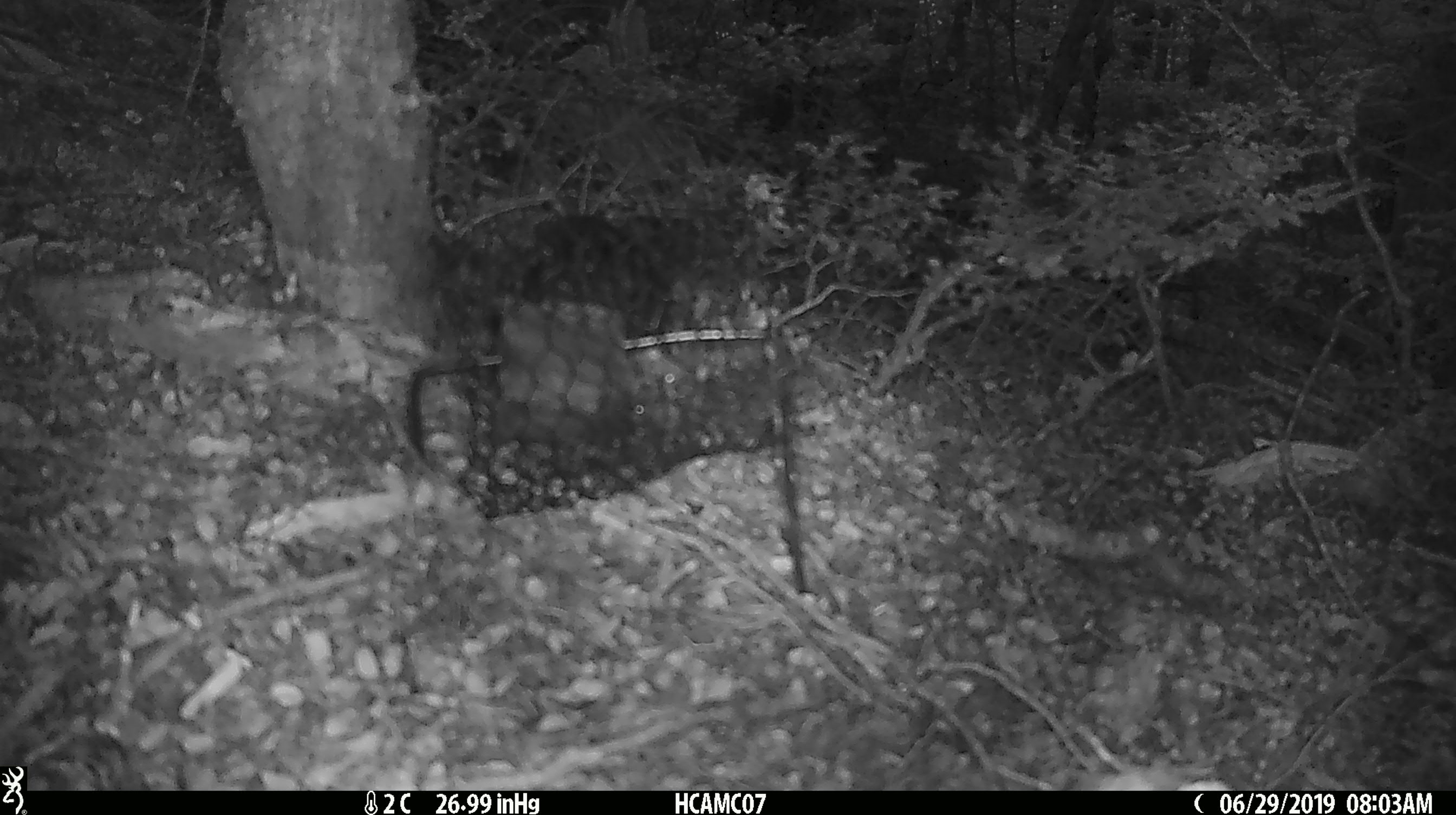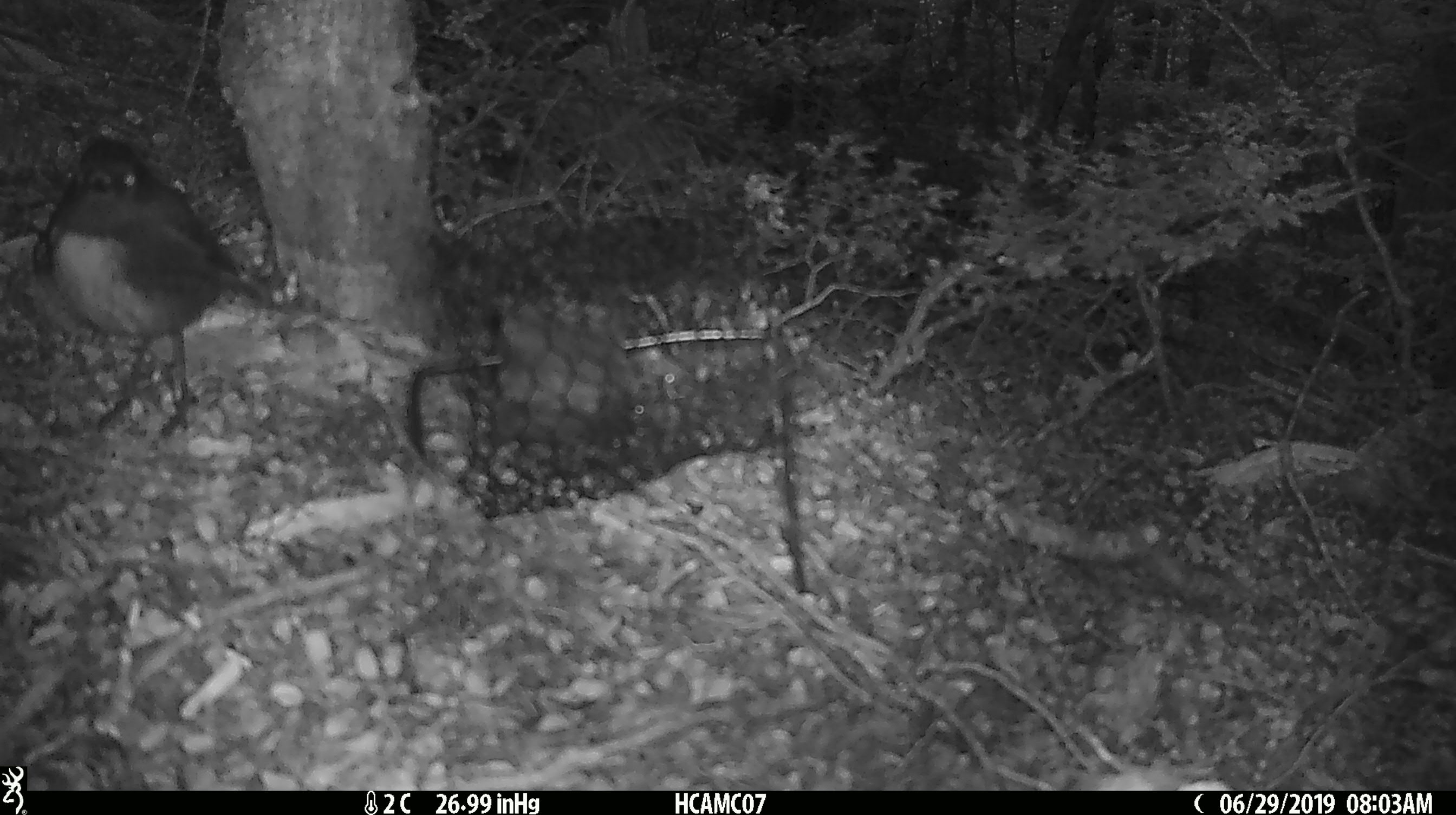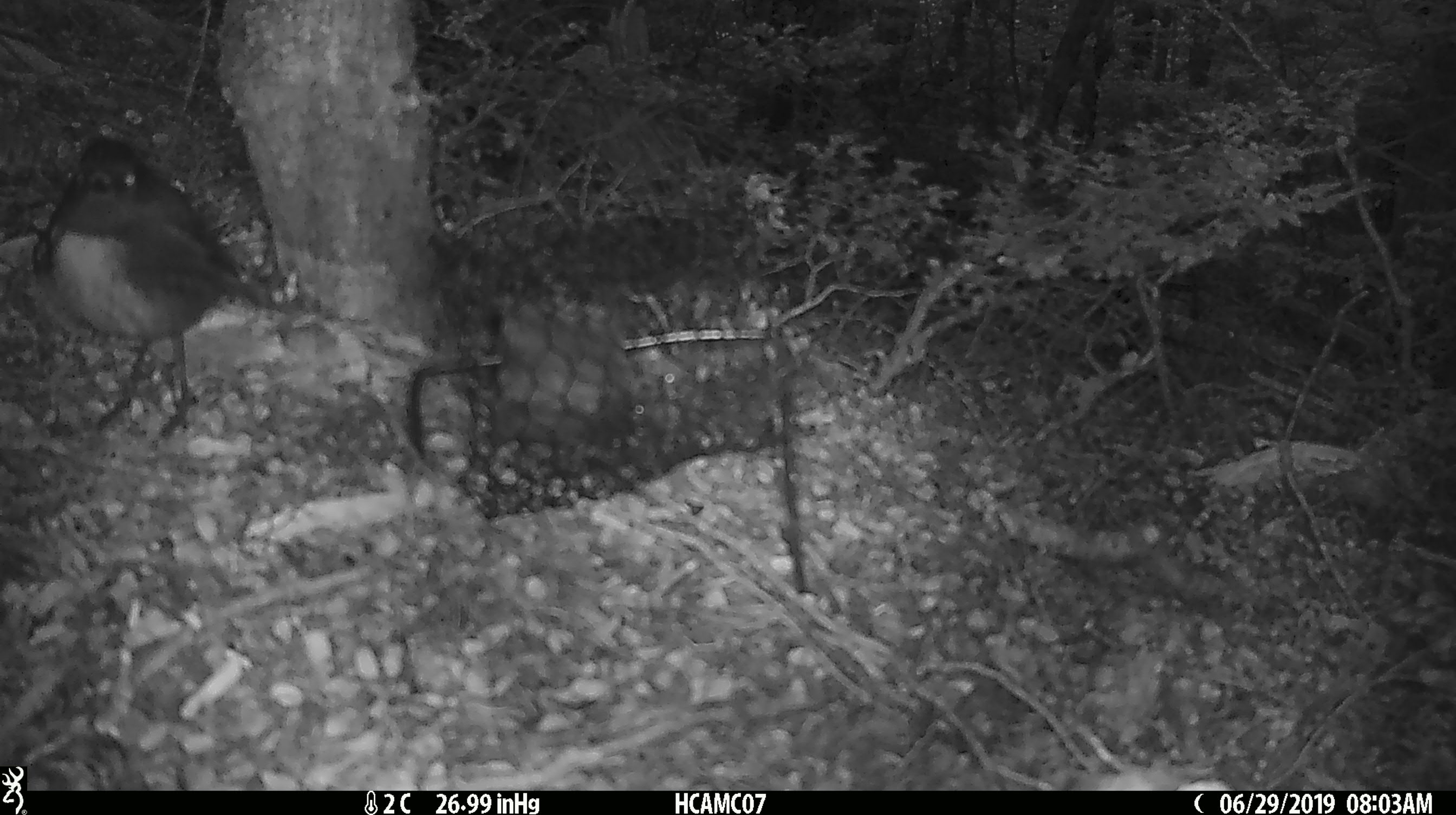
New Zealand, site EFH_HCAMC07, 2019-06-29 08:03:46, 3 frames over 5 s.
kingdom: Animalia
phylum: Chordata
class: Aves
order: Passeriformes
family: Petroicidae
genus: Petroica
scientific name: Petroica australis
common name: new zealand robin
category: robin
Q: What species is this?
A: Robin (new zealand robin) (Petroica australis).